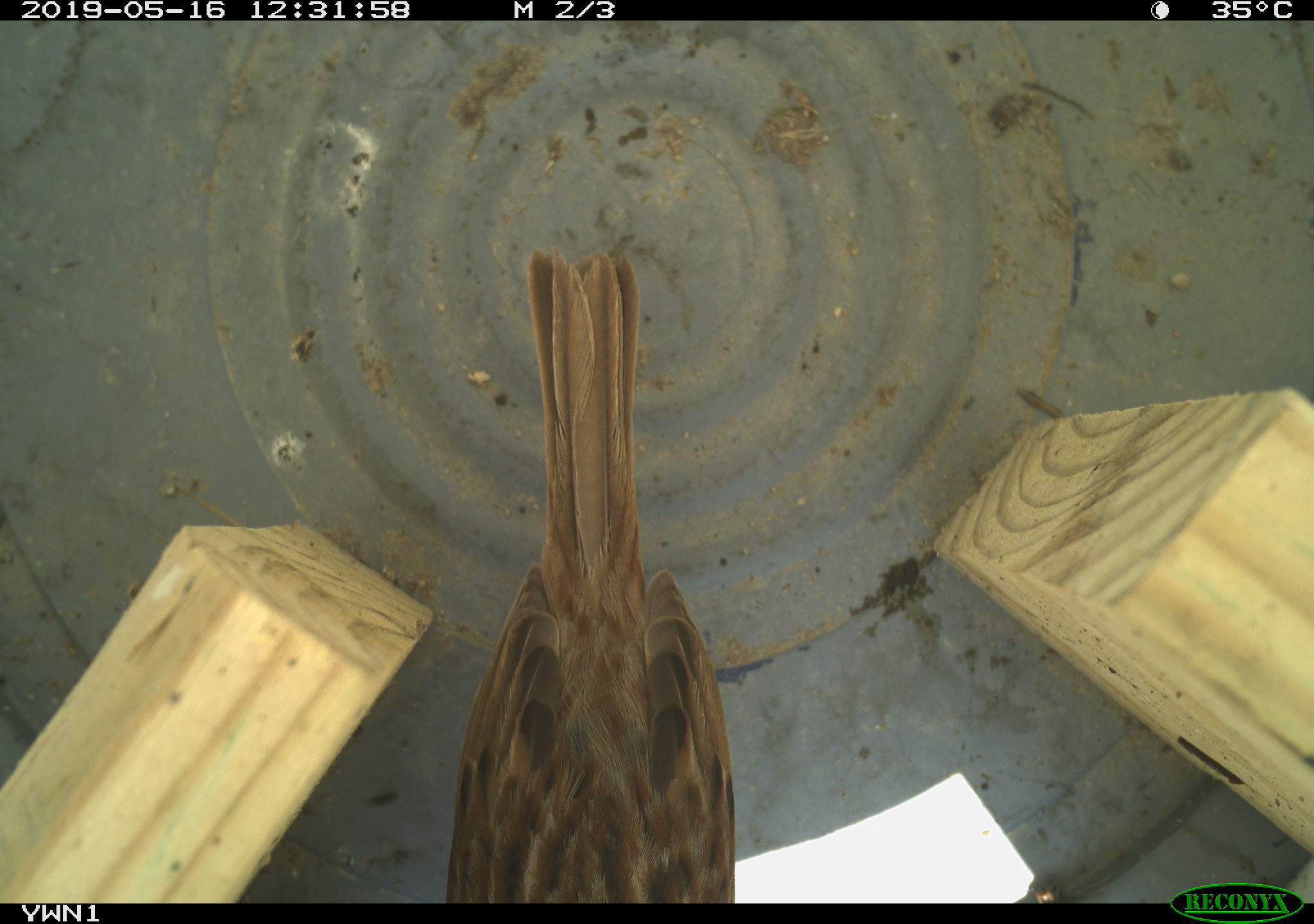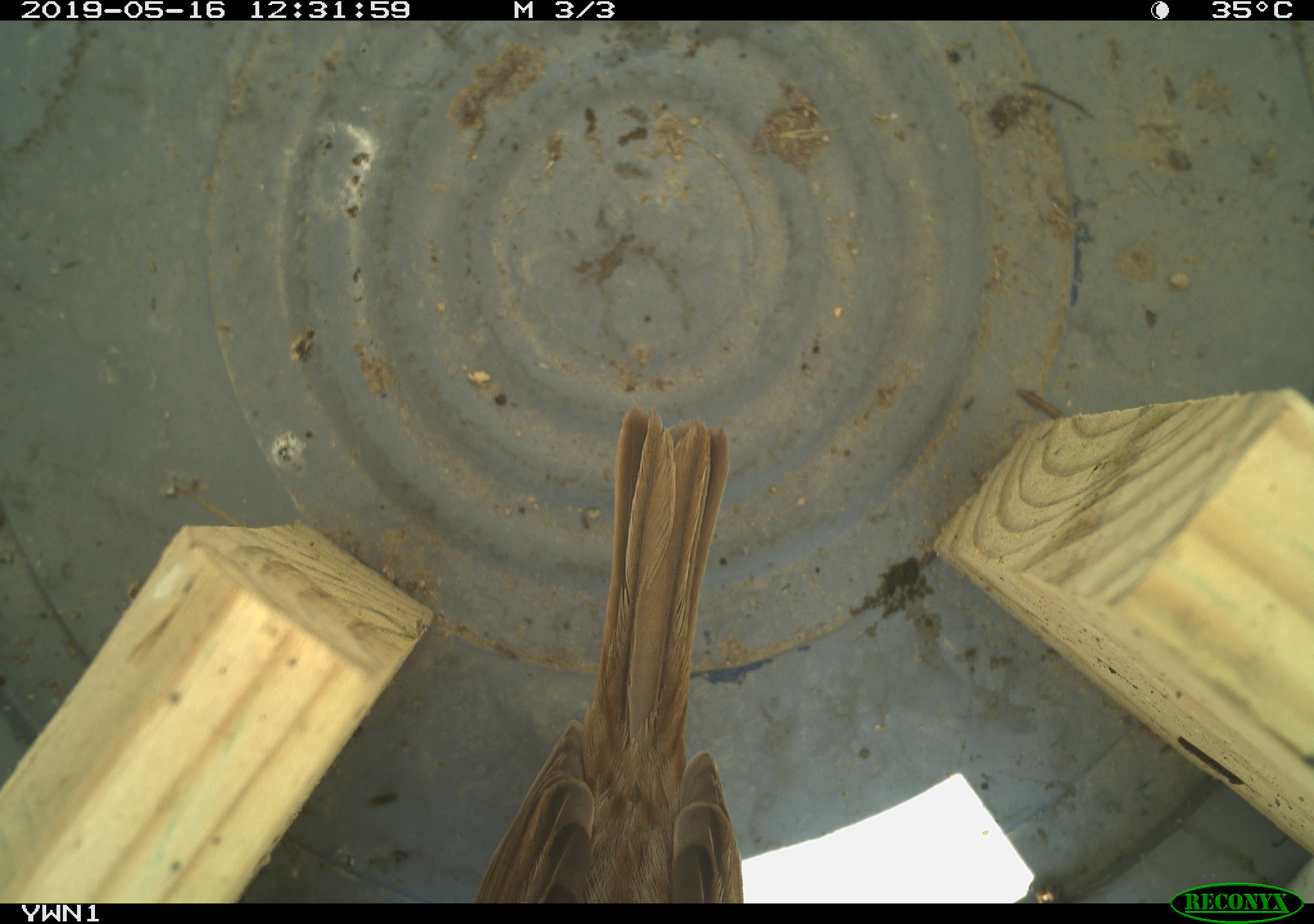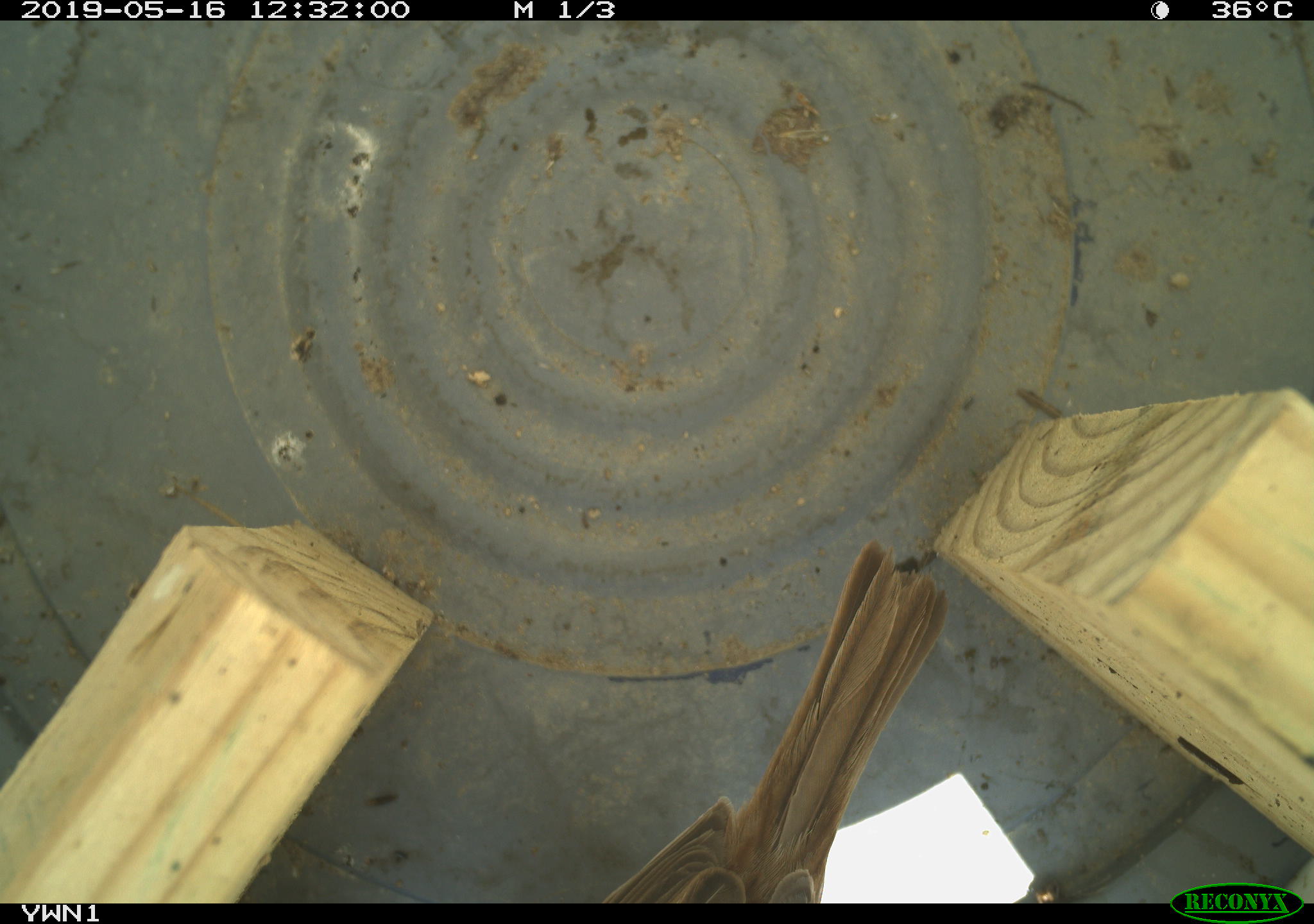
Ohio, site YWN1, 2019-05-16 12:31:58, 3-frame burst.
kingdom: Animalia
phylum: Chordata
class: Aves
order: Passeriformes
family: Passerellidae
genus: Melospiza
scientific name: Melospiza melodia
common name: song sparrow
Song sparrow (Melospiza melodia).